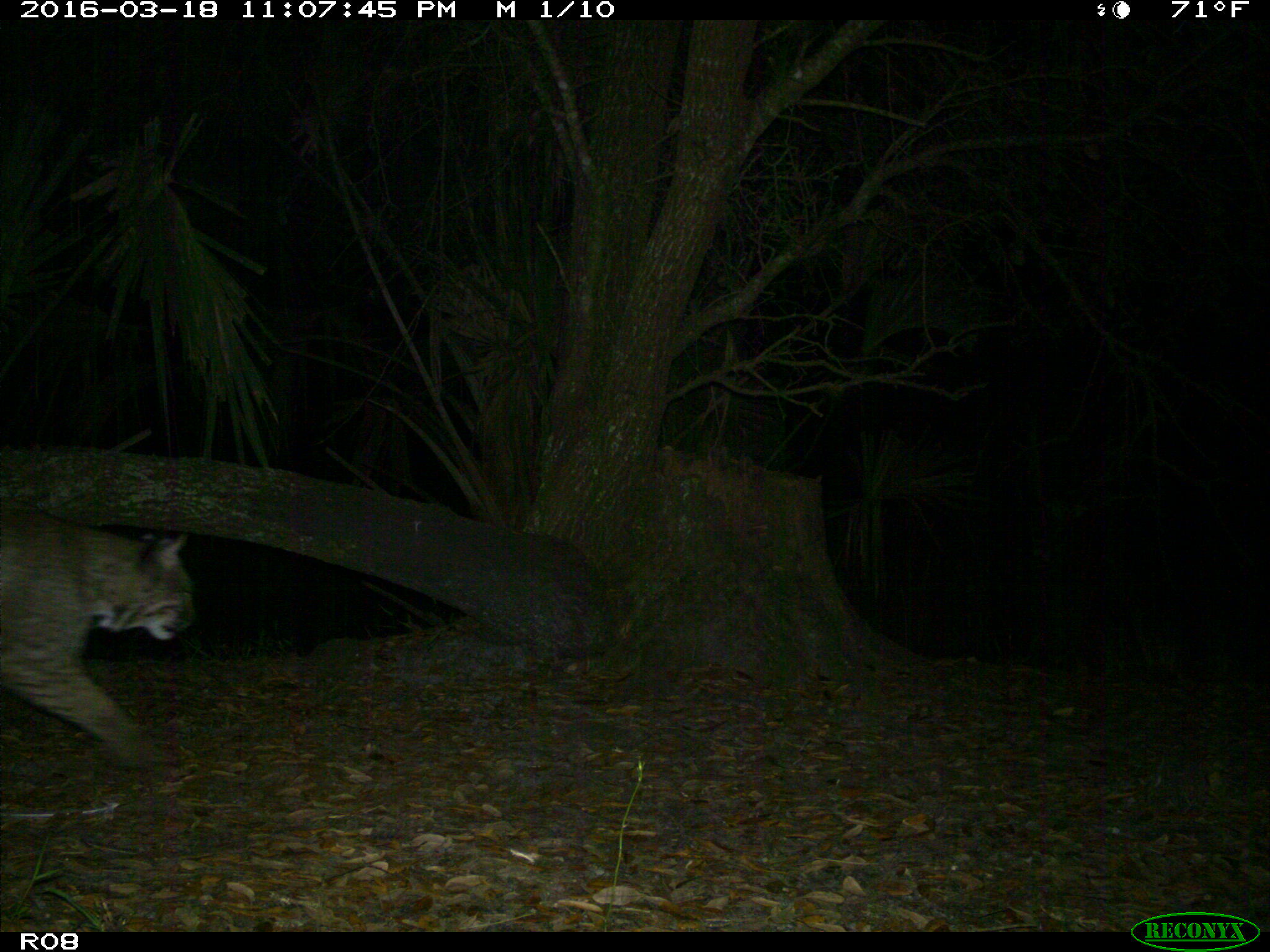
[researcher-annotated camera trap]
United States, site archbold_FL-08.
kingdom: Animalia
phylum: Chordata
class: Mammalia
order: Carnivora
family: Felidae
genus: Lynx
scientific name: Lynx rufus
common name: bobcat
Lynx rufus (bobcat).